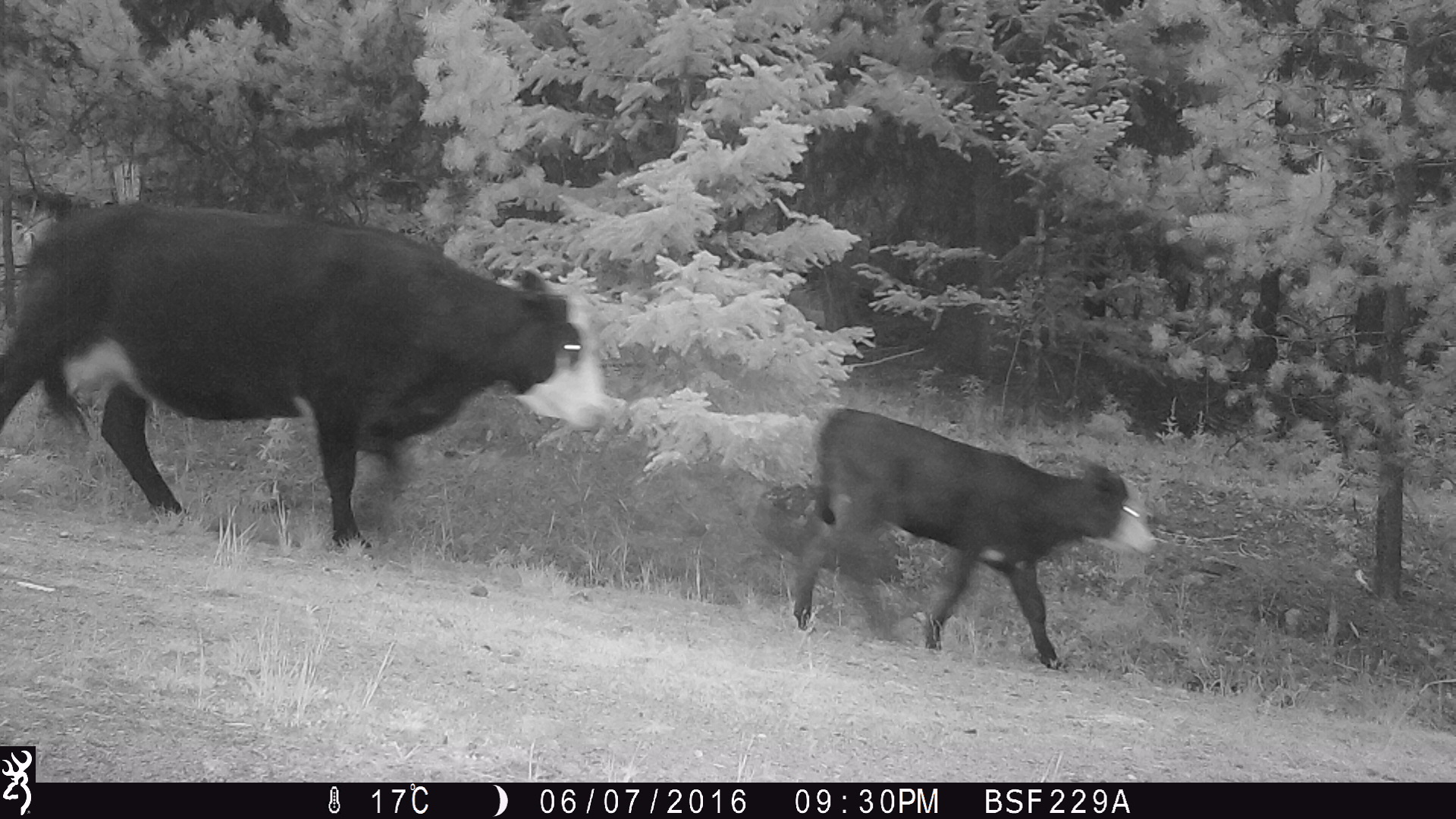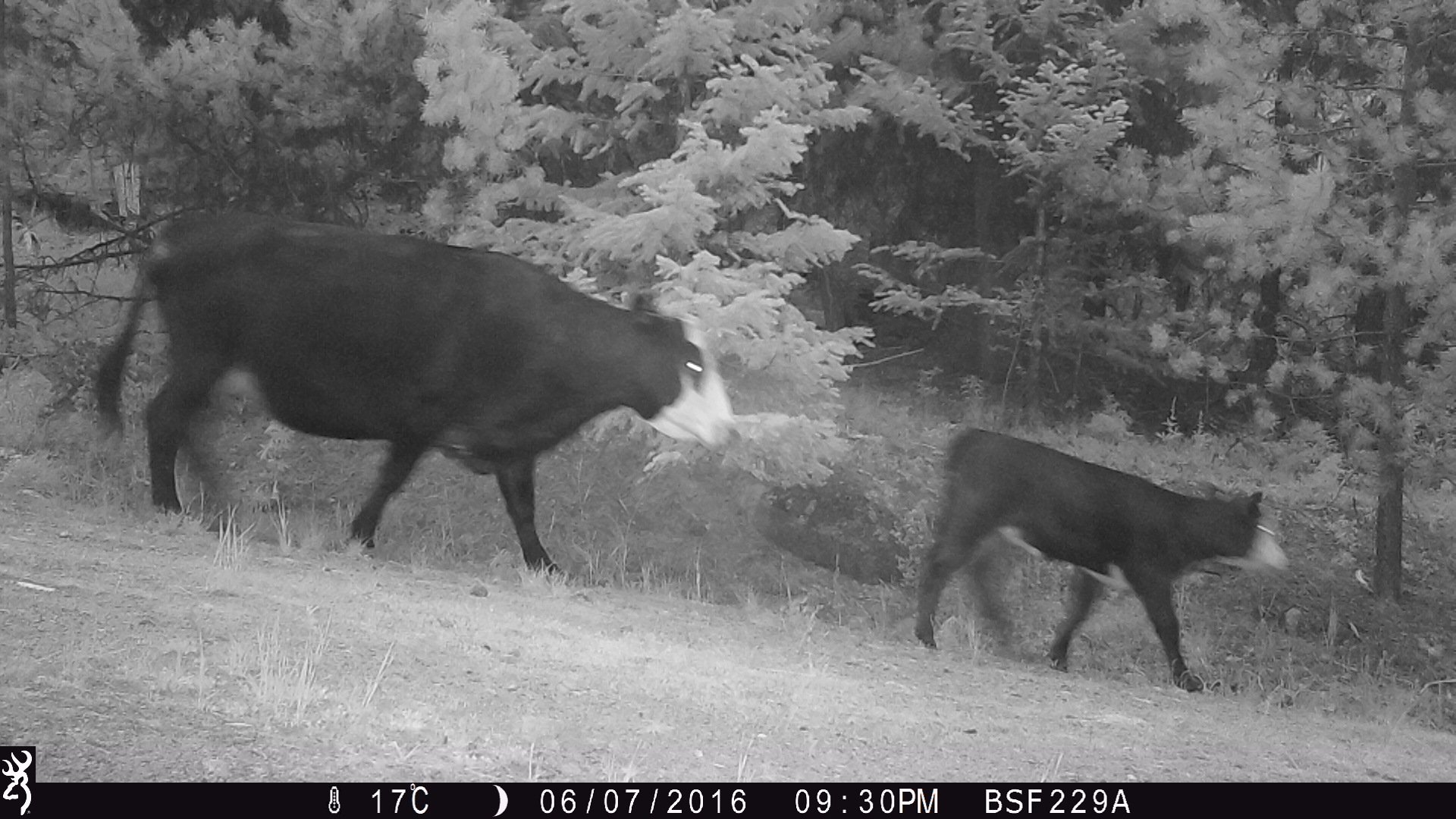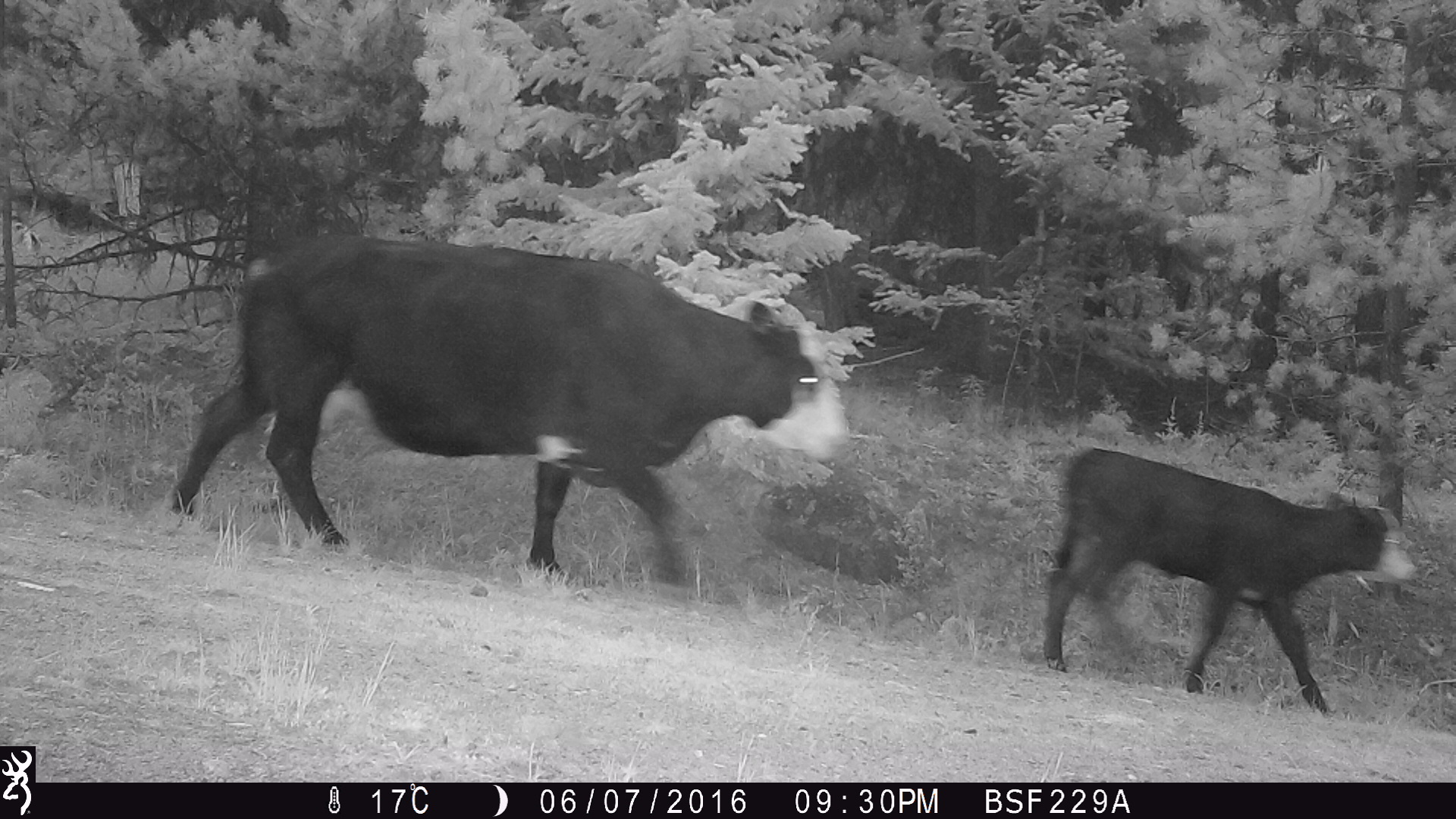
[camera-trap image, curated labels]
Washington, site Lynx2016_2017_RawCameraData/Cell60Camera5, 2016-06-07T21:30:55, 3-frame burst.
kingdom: Animalia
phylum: Chordata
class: Mammalia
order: Artiodactyla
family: Bovidae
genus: Bos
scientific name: Bos taurus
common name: domestic cattle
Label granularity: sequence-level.